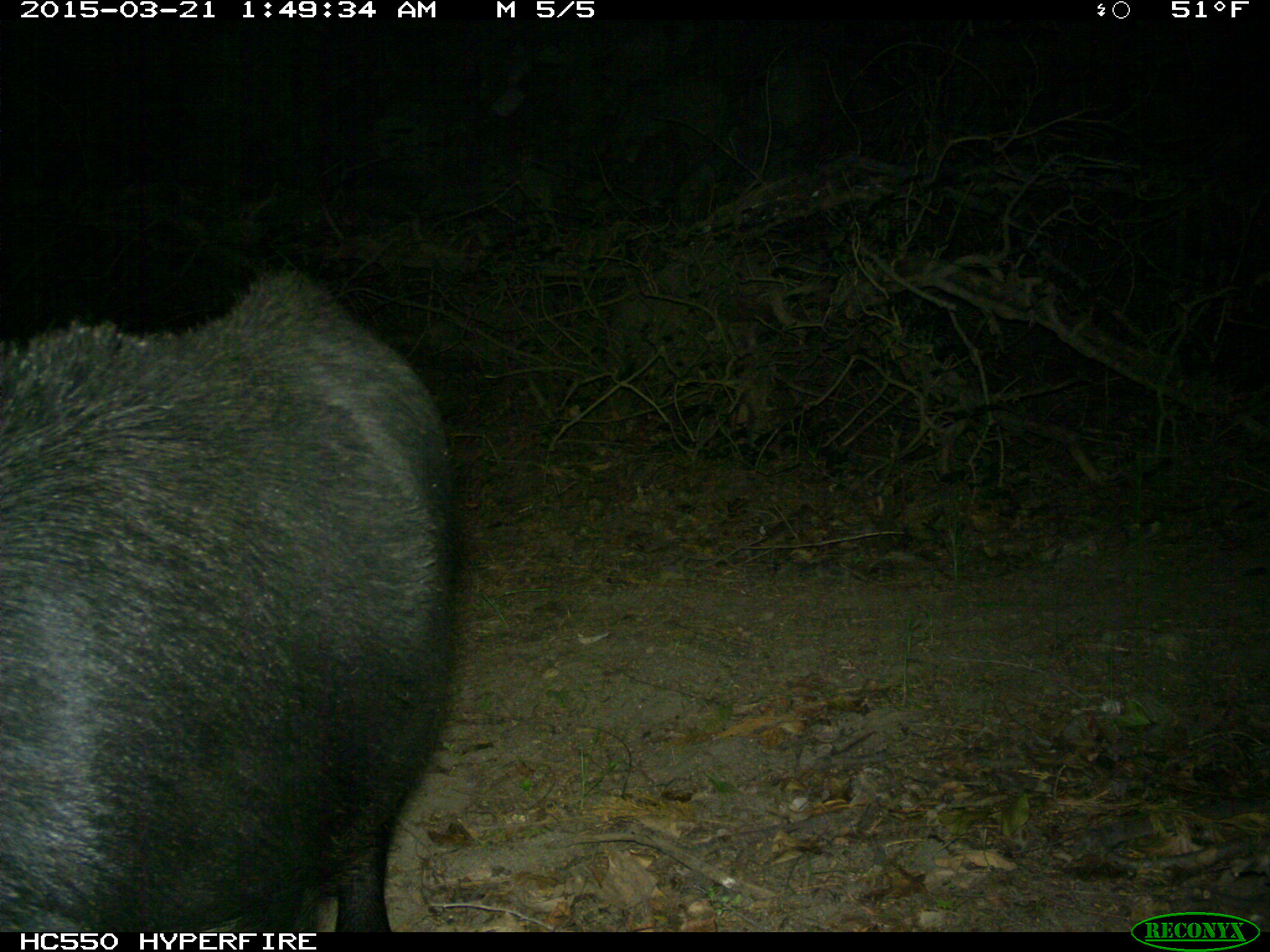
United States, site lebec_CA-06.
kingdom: Animalia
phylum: Chordata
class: Mammalia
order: Artiodactyla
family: Suidae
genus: Sus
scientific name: Sus scrofa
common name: wild boar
Sus scrofa (wild boar).